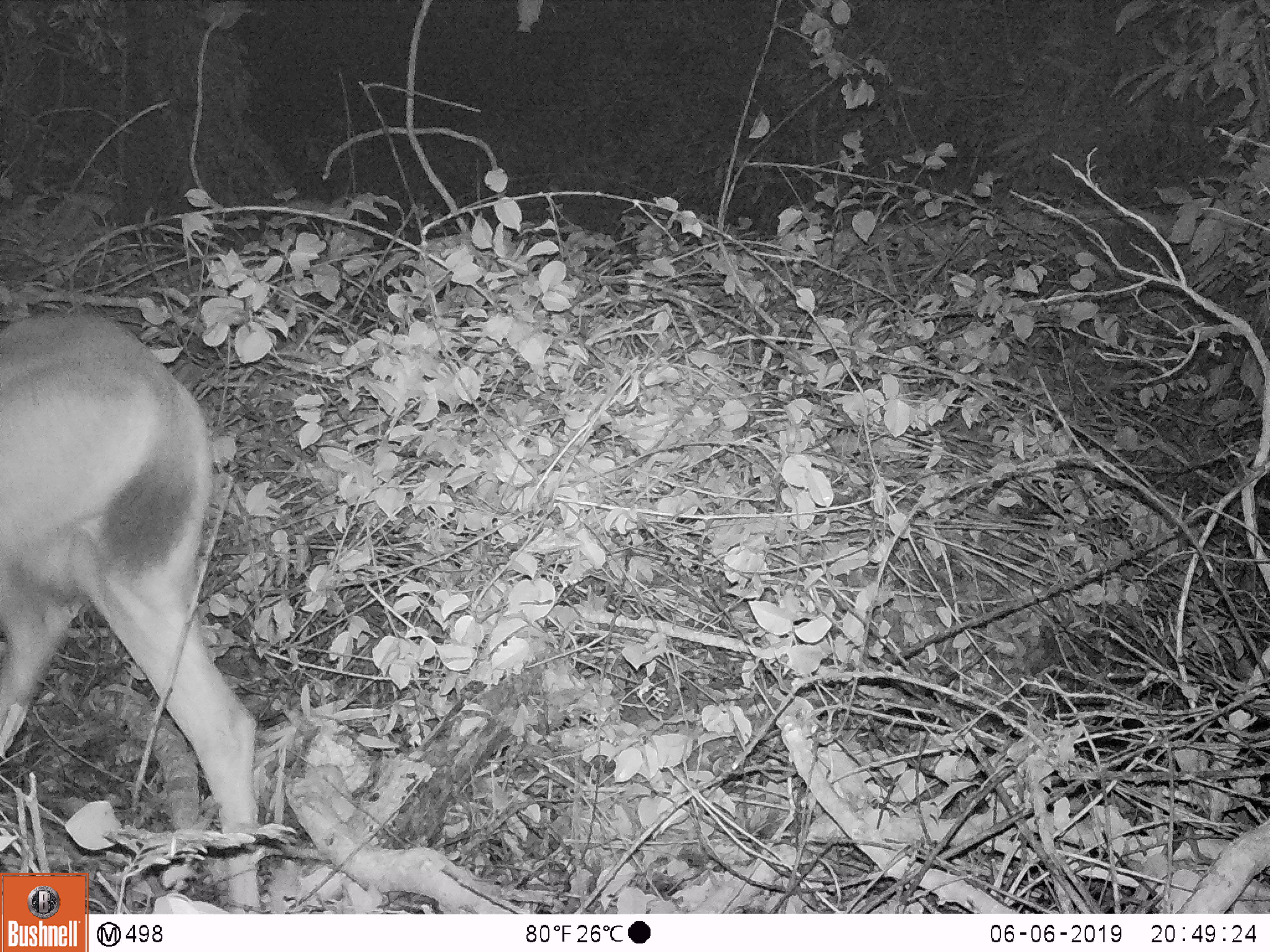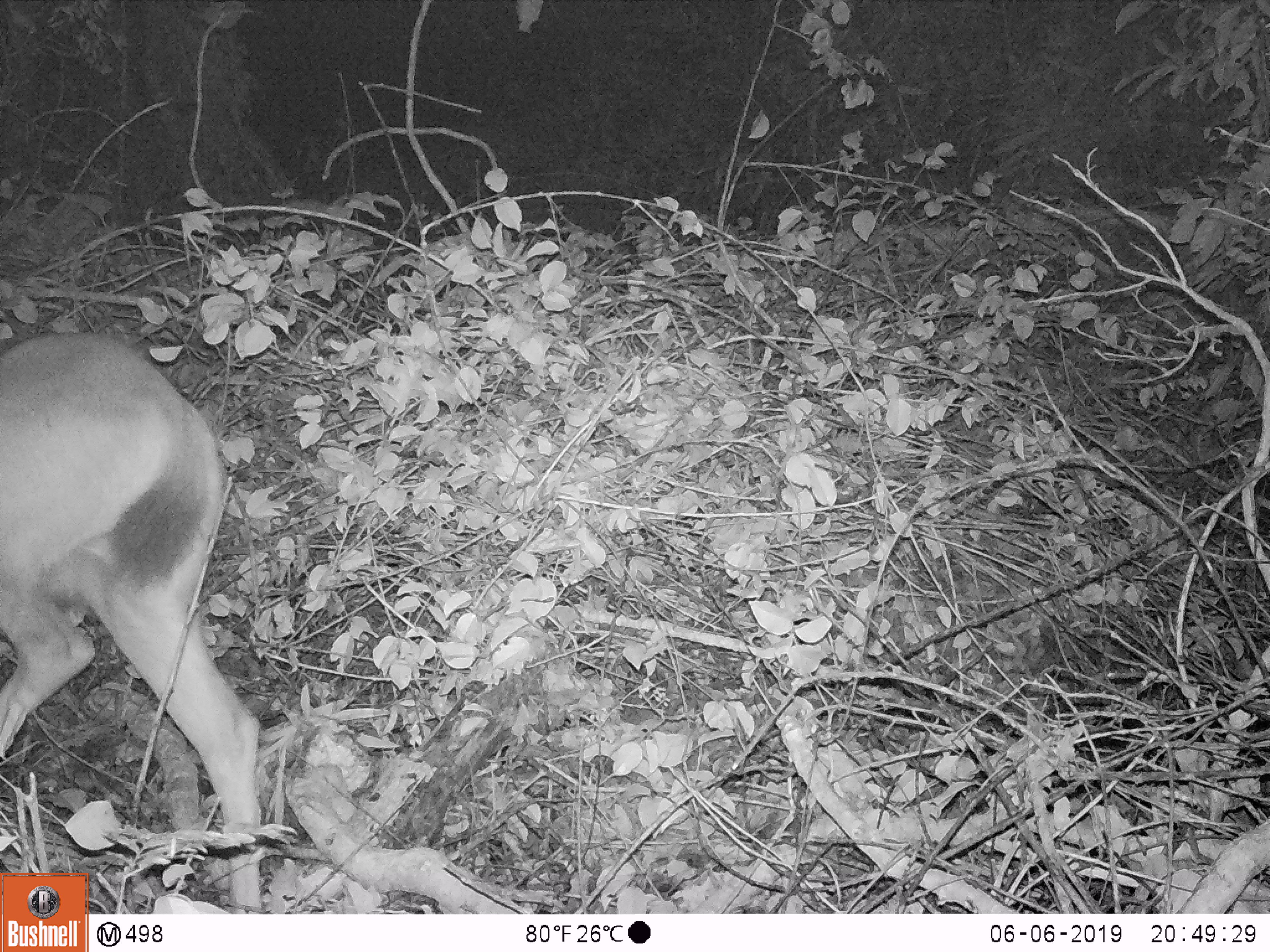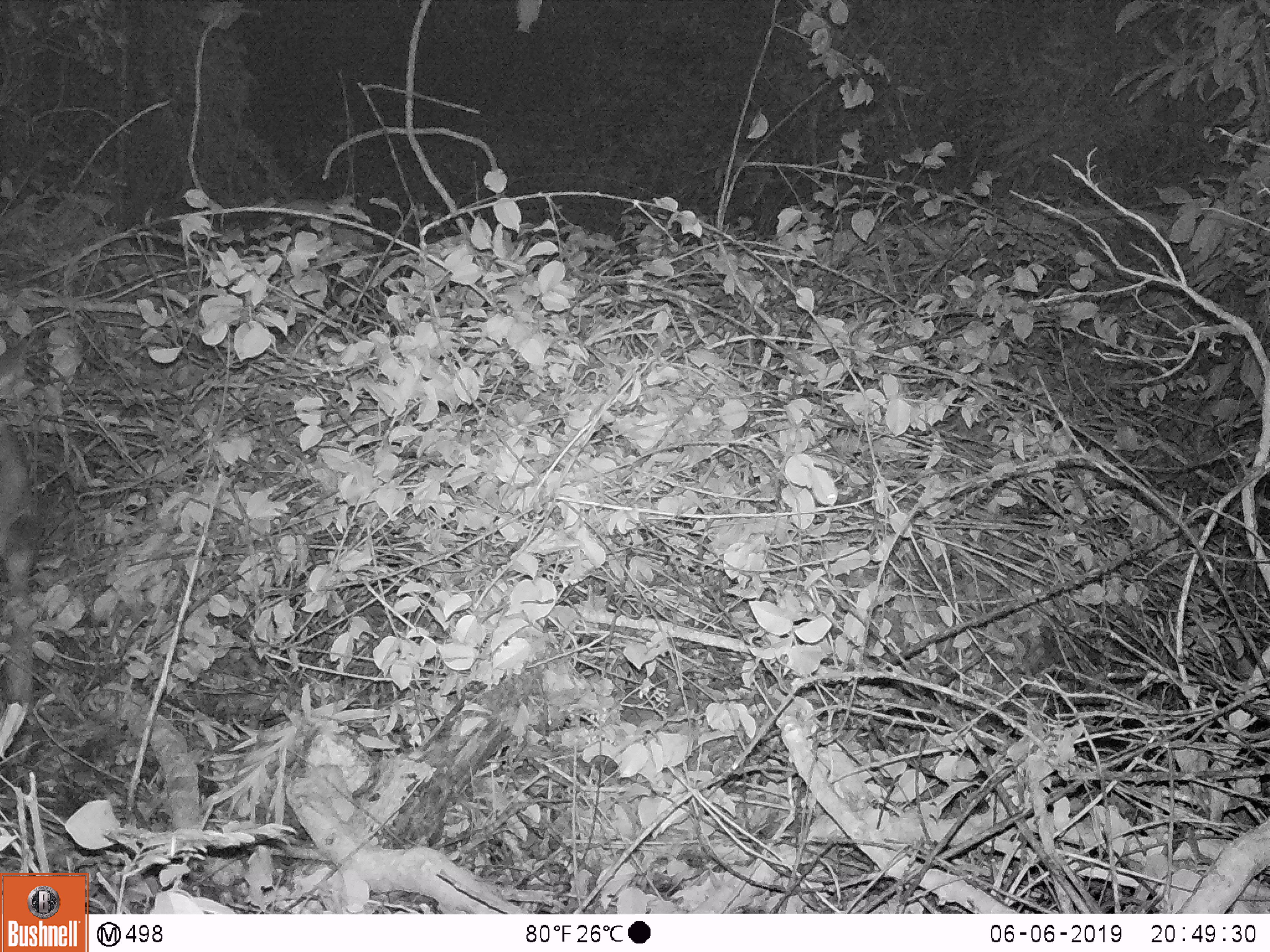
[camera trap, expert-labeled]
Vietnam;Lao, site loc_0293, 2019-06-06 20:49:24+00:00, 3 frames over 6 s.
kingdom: Animalia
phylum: Chordata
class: Mammalia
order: Artiodactyla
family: Cervidae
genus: Rusa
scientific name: Rusa unicolor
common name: sambar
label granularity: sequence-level